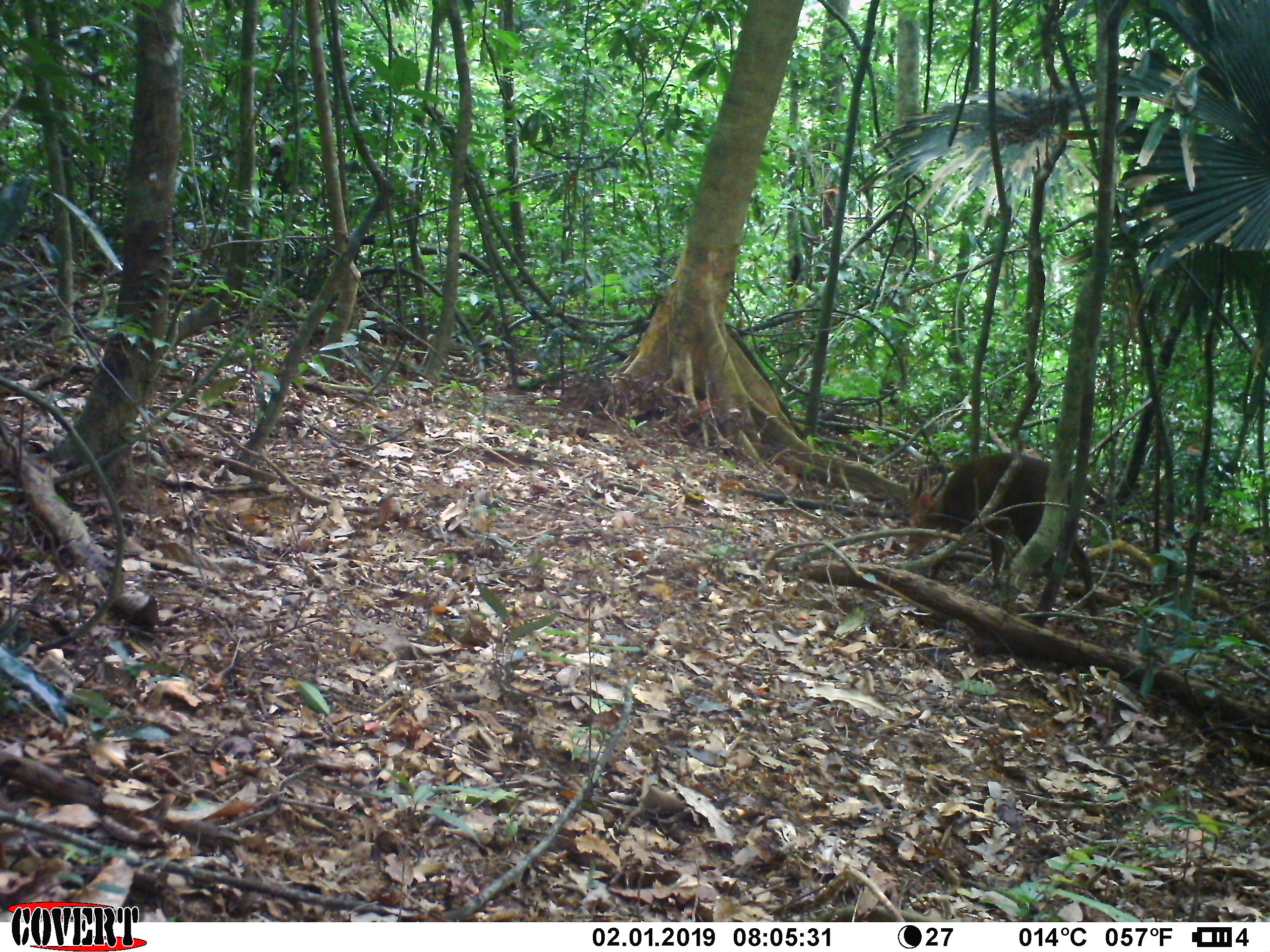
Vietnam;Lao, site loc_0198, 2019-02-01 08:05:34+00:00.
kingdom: Animalia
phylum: Chordata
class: Mammalia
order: Artiodactyla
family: Cervidae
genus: Muntiacus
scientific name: Muntiacus vuquangensis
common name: large-antlered muntjac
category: large antlered muntjac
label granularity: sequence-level